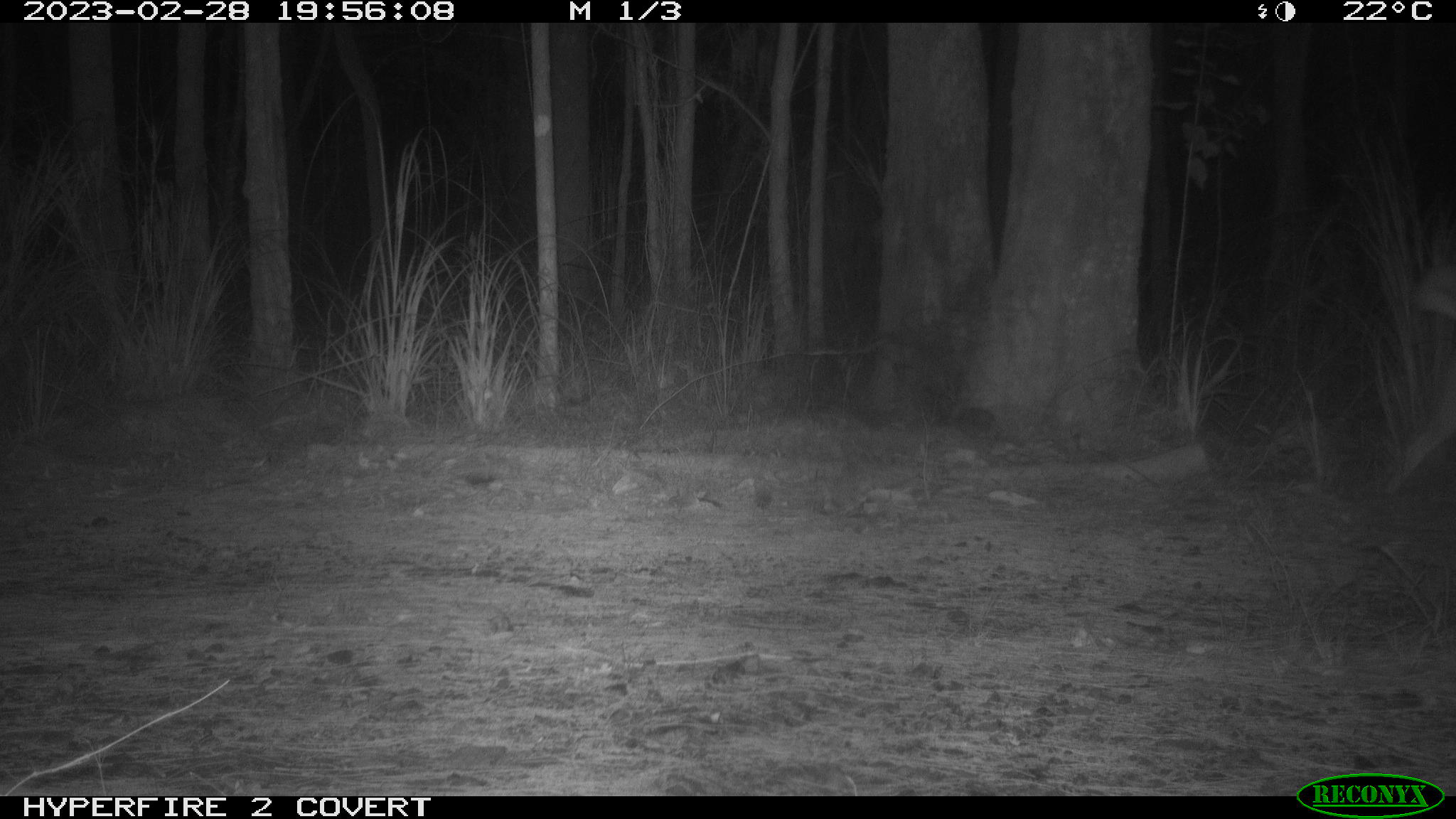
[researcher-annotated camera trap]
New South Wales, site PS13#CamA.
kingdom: Animalia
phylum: Chordata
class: Mammalia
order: Carnivora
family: Canidae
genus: Canis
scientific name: Canis familiaris dingo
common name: dingo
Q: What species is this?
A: Dingo (Canis familiaris dingo).